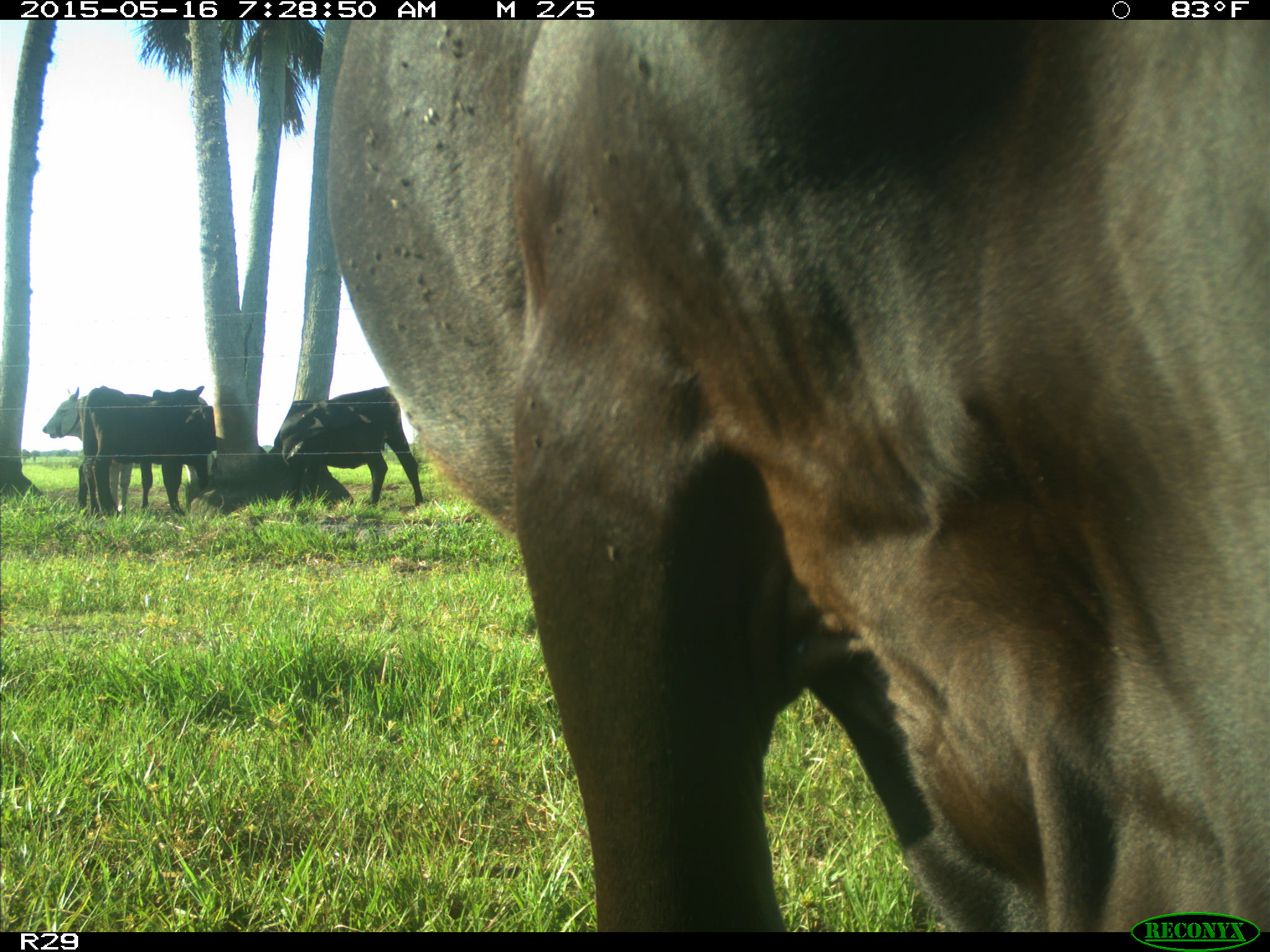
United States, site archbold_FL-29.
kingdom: Animalia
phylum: Chordata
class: Mammalia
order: Artiodactyla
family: Bovidae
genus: Bos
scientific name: Bos taurus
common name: domestic cow